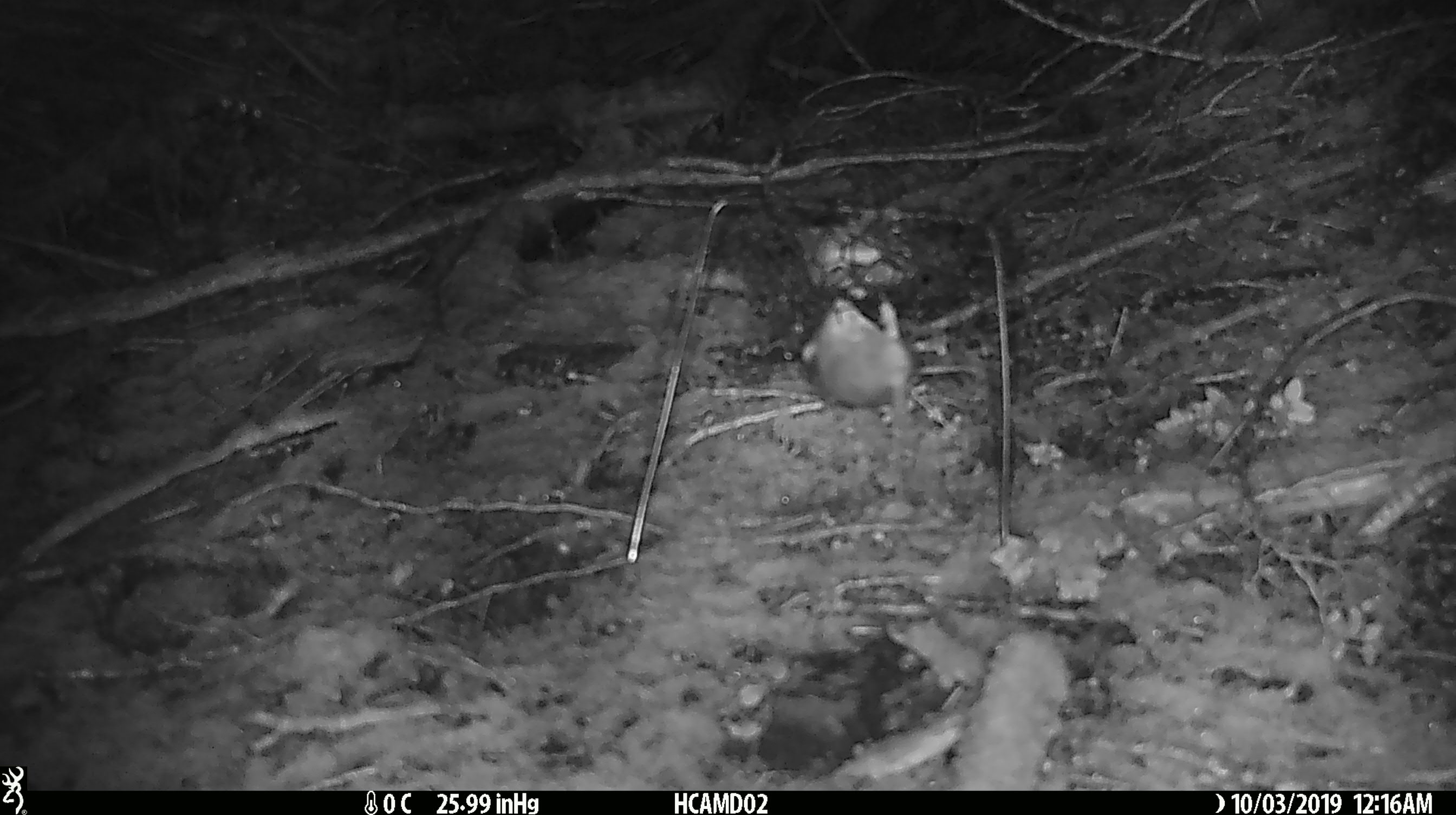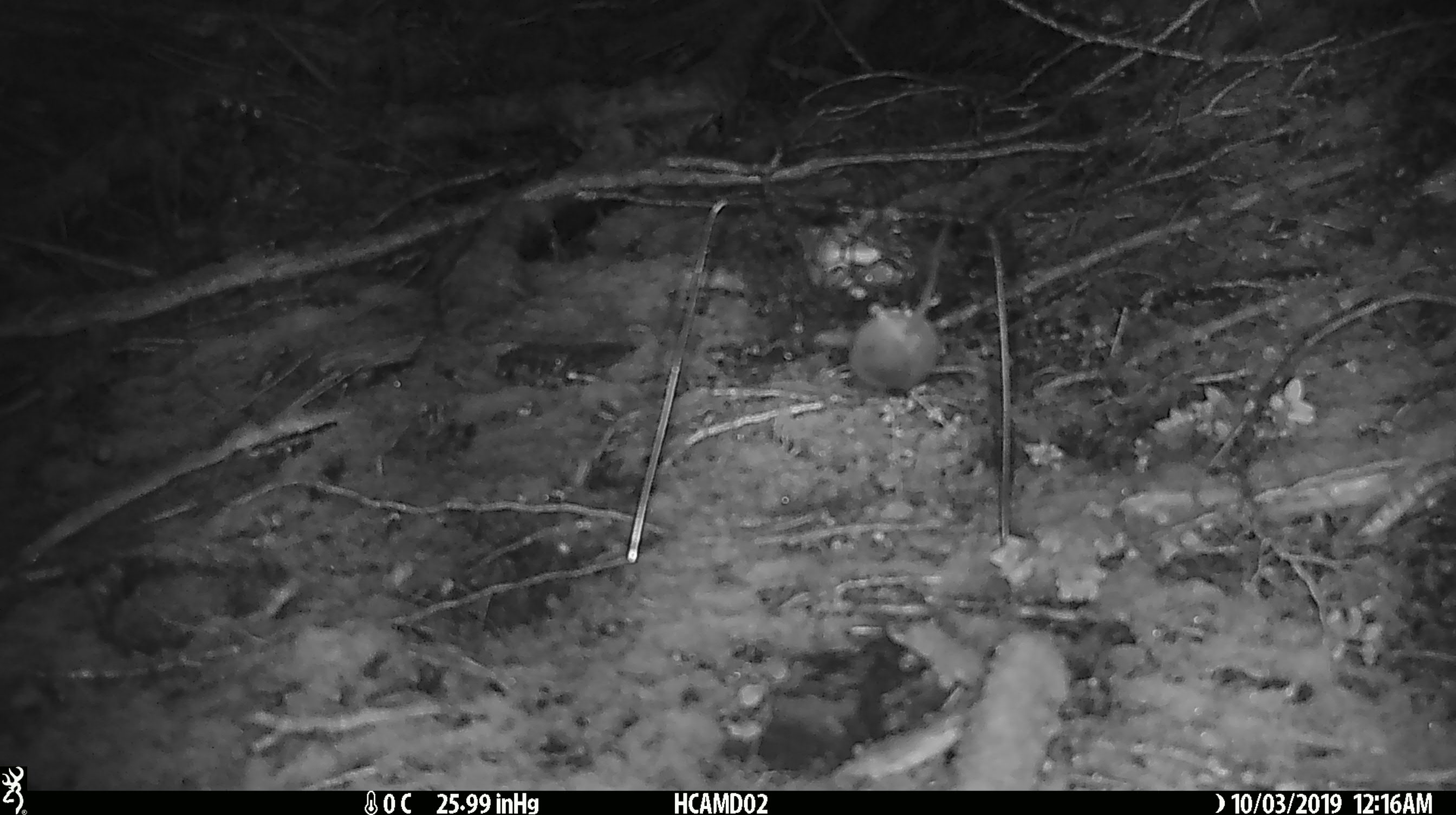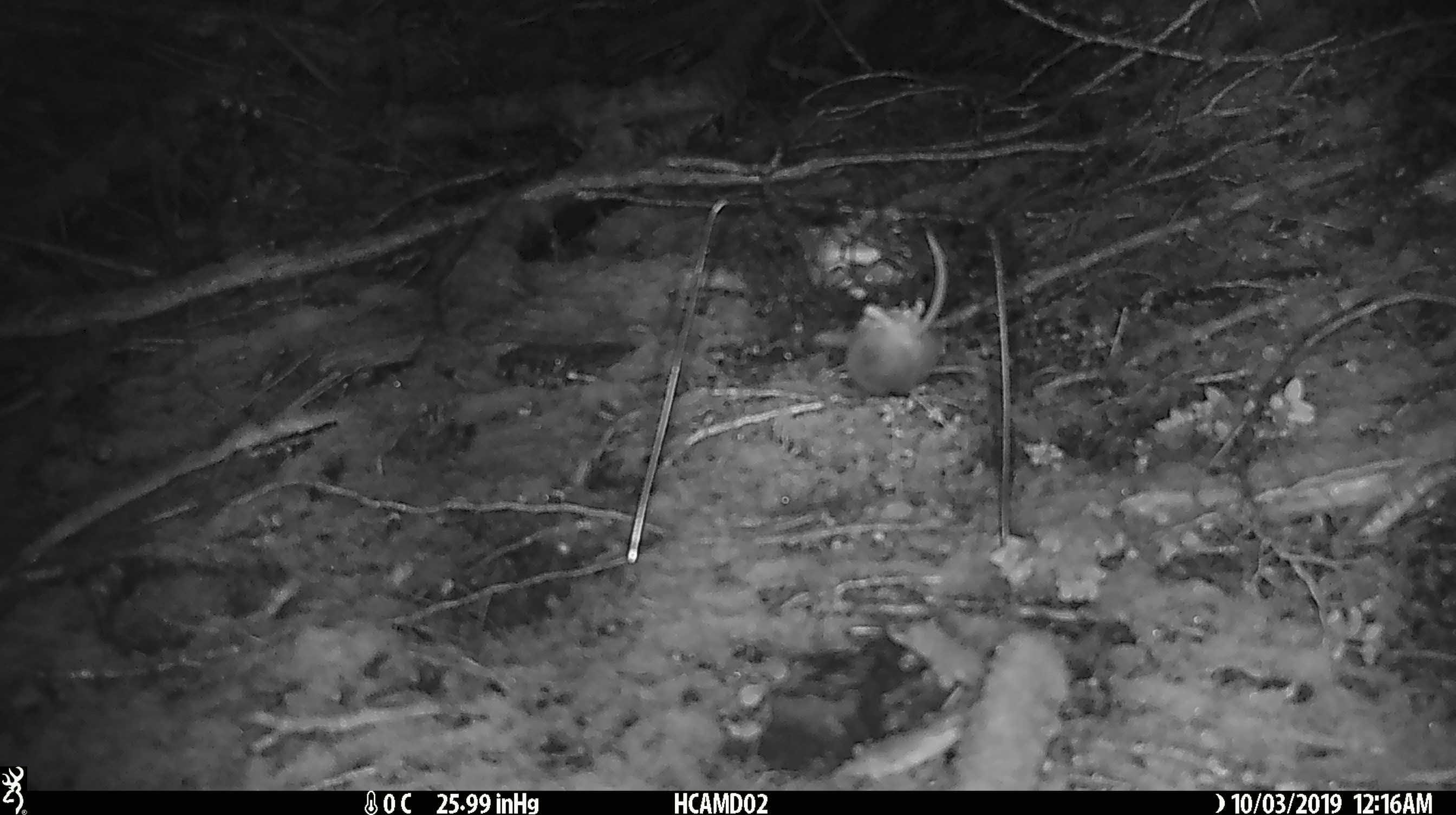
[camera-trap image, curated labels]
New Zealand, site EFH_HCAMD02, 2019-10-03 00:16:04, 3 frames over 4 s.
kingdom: Animalia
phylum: Chordata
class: Mammalia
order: Rodentia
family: Muridae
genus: Mus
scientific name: Mus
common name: mouse